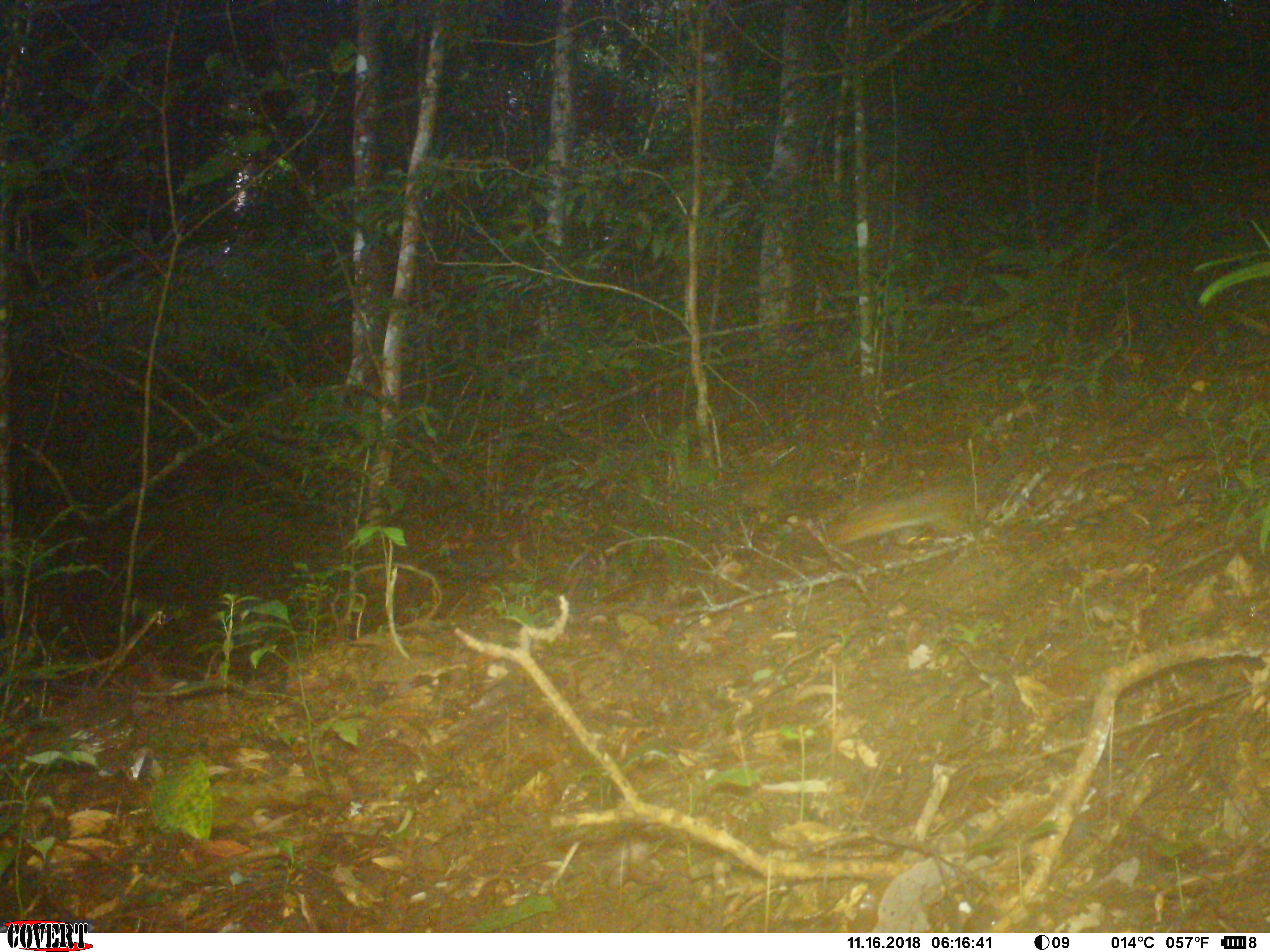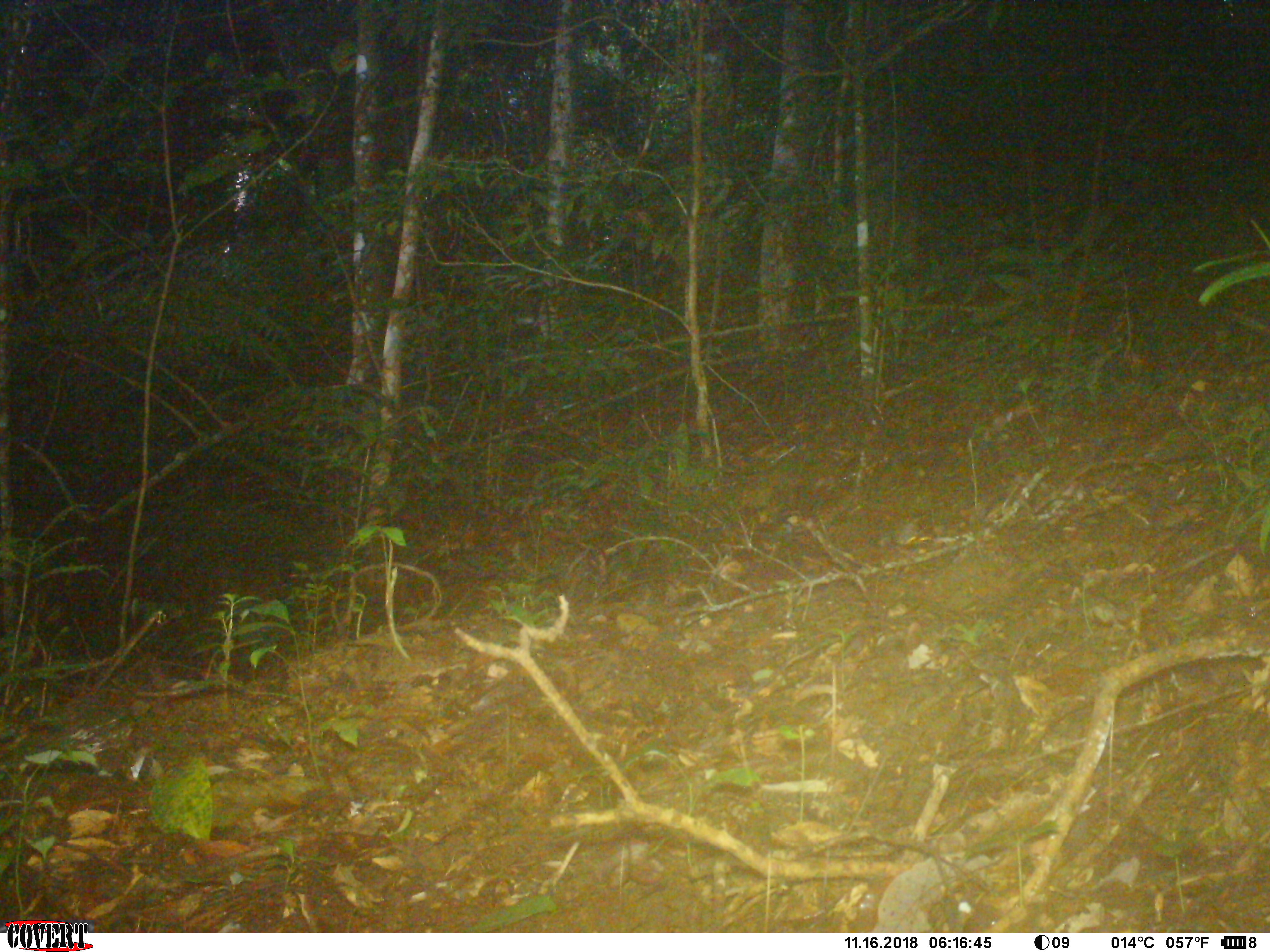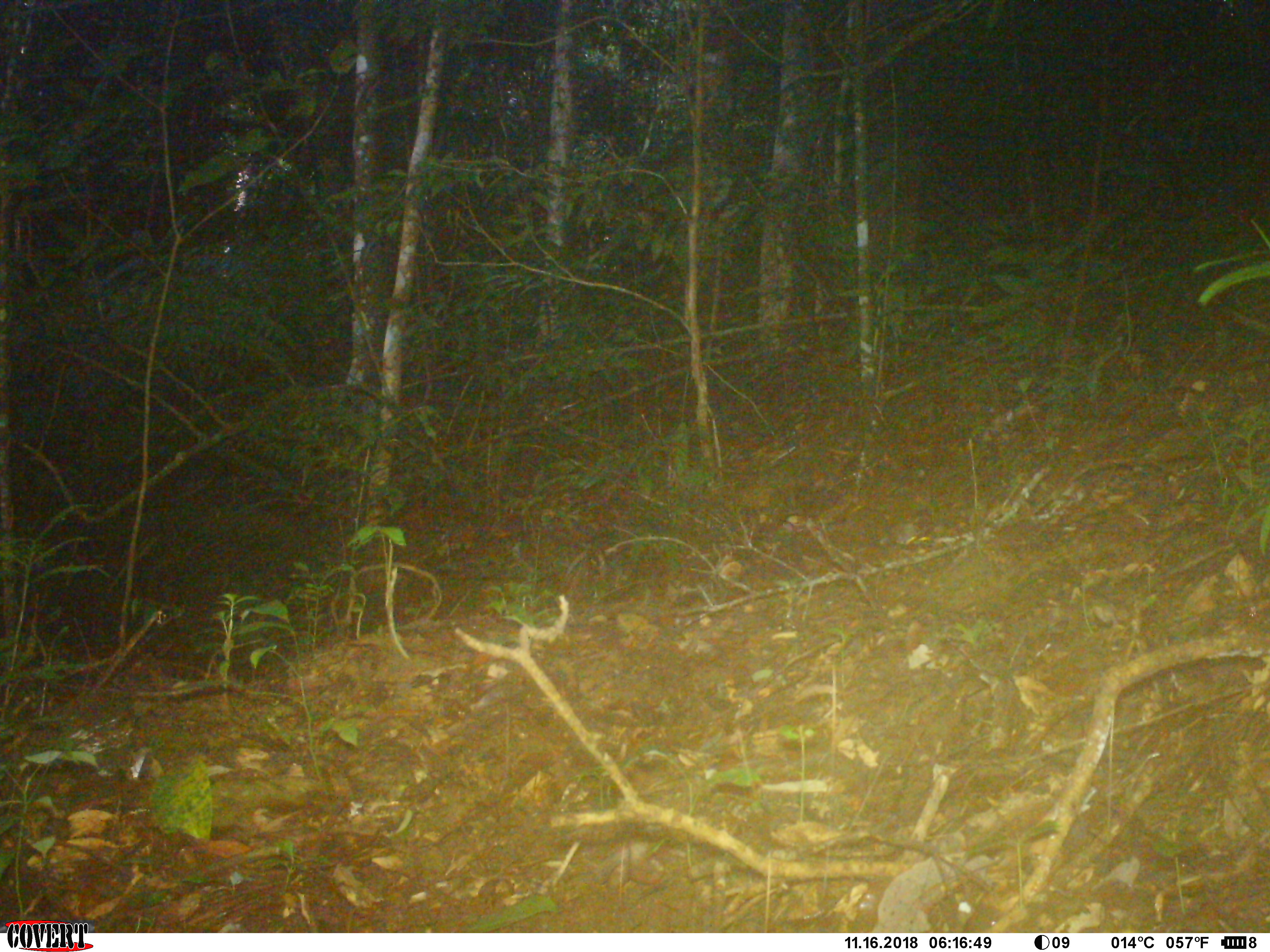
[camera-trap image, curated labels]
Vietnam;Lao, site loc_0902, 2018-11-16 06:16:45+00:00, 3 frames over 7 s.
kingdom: Animalia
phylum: Chordata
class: Mammalia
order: Rodentia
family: Sciuridae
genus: Dremomys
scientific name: Dremomys rufigenis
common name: red-cheeked squirrel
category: red cheeked squirrel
Red cheeked squirrel (red-cheeked squirrel) (Dremomys rufigenis). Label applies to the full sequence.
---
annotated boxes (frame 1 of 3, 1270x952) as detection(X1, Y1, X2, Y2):
red cheeked squirrel: detection(828, 491, 975, 544)